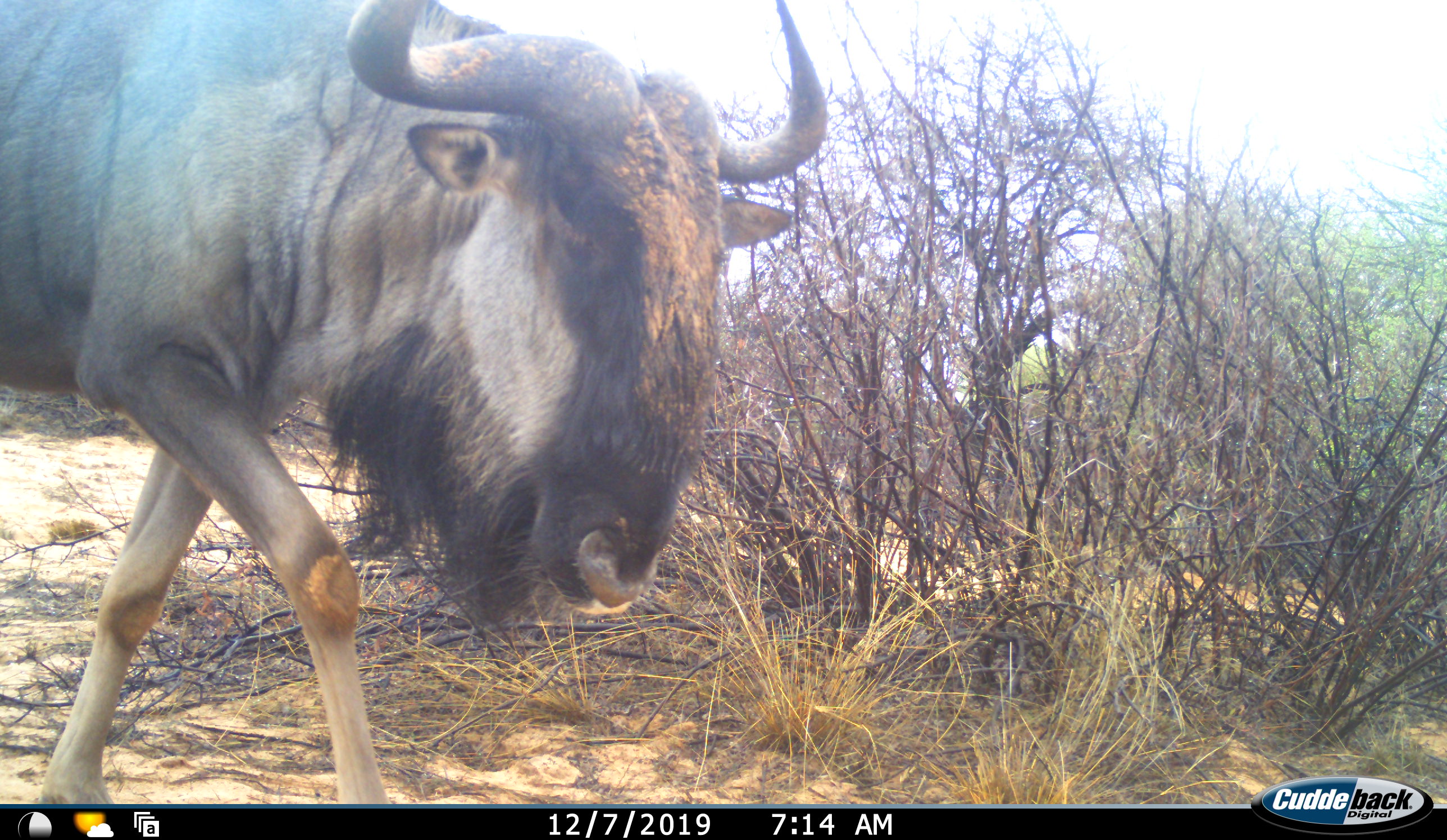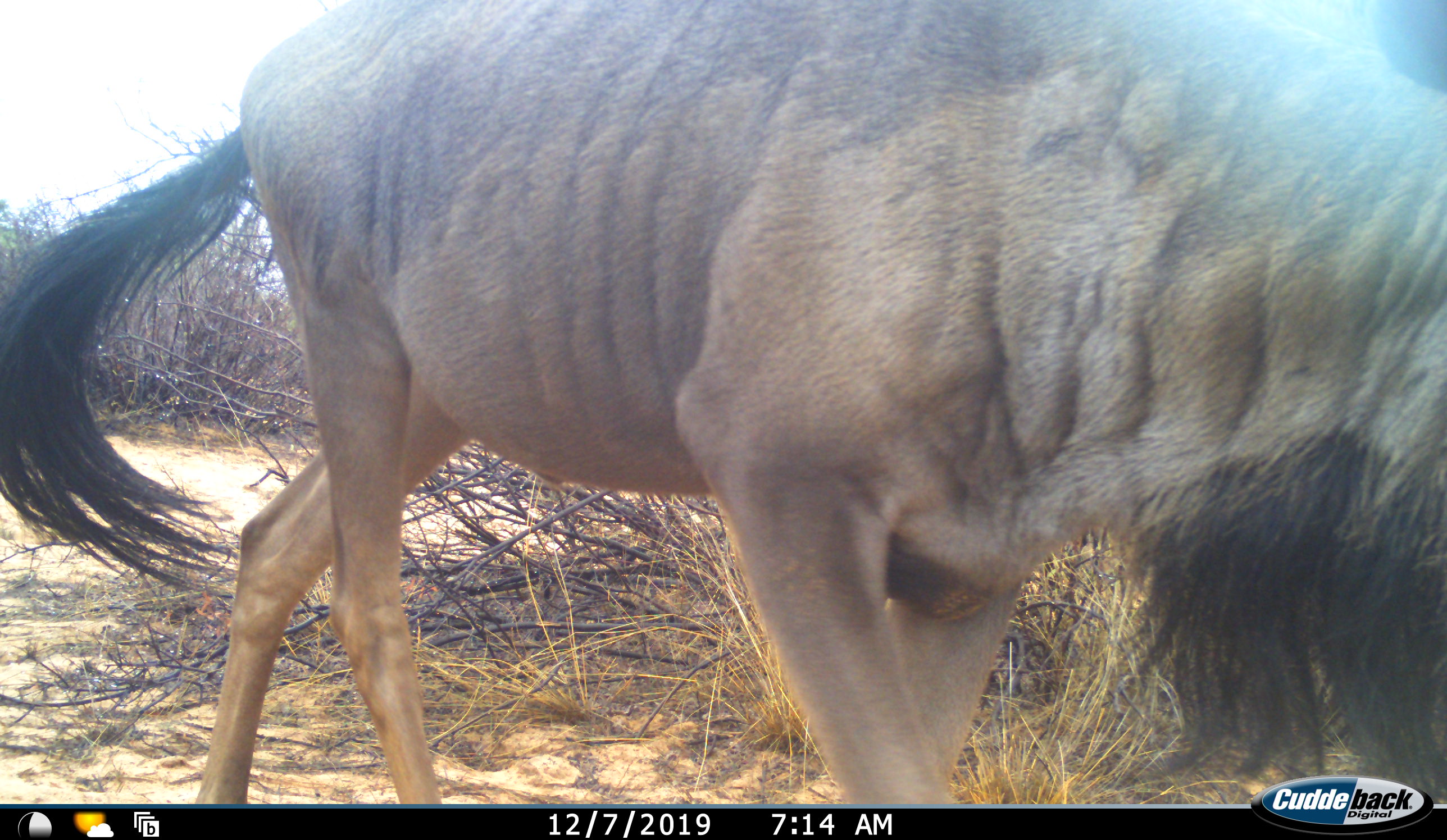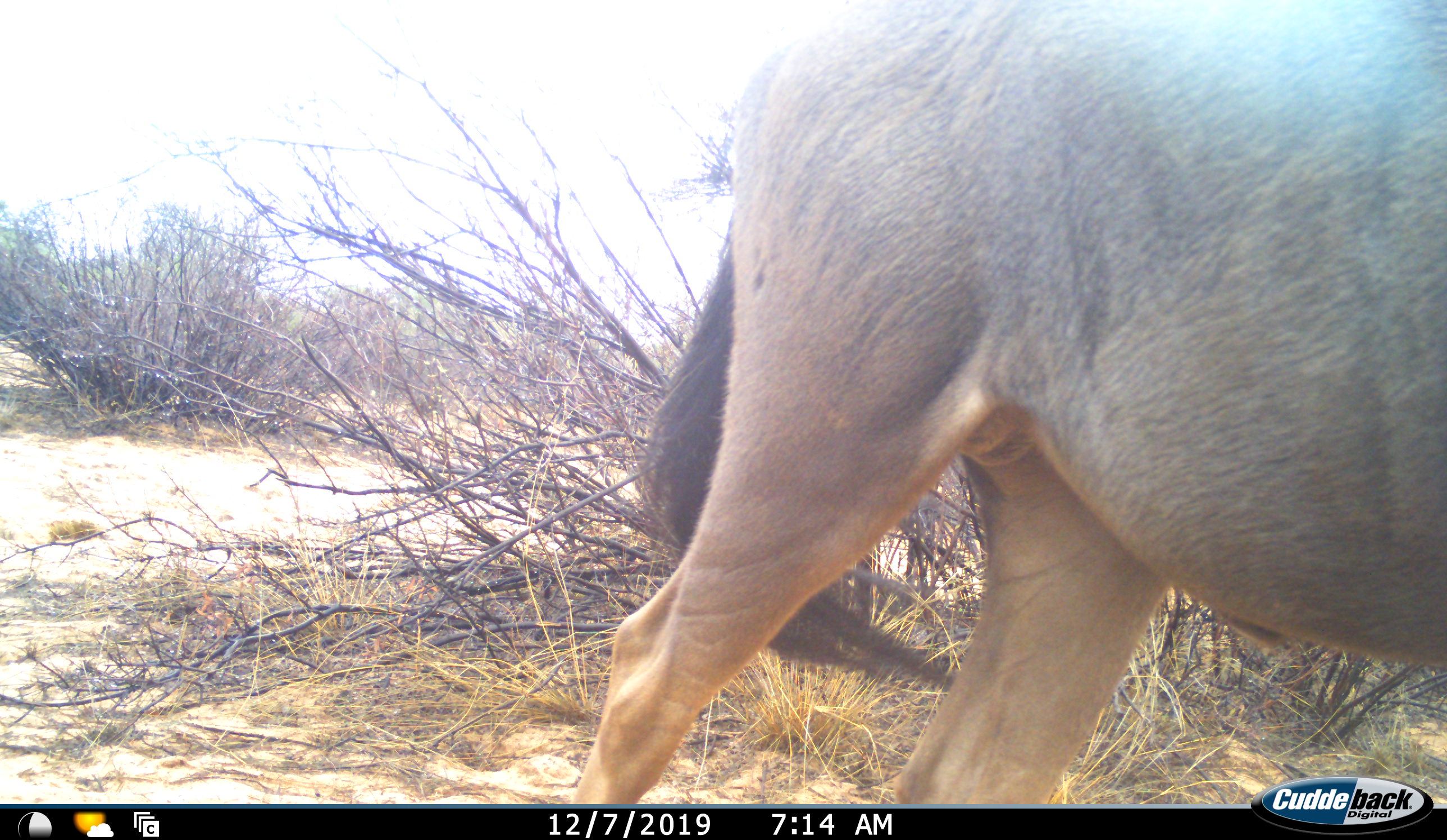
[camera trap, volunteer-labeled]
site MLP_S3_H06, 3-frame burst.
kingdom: Animalia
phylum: Chordata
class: Mammalia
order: Artiodactyla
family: Bovidae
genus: Connochaetes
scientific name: Connochaetes taurinus taurinus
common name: blue wildebeest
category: wildebeestblue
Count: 1.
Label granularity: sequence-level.